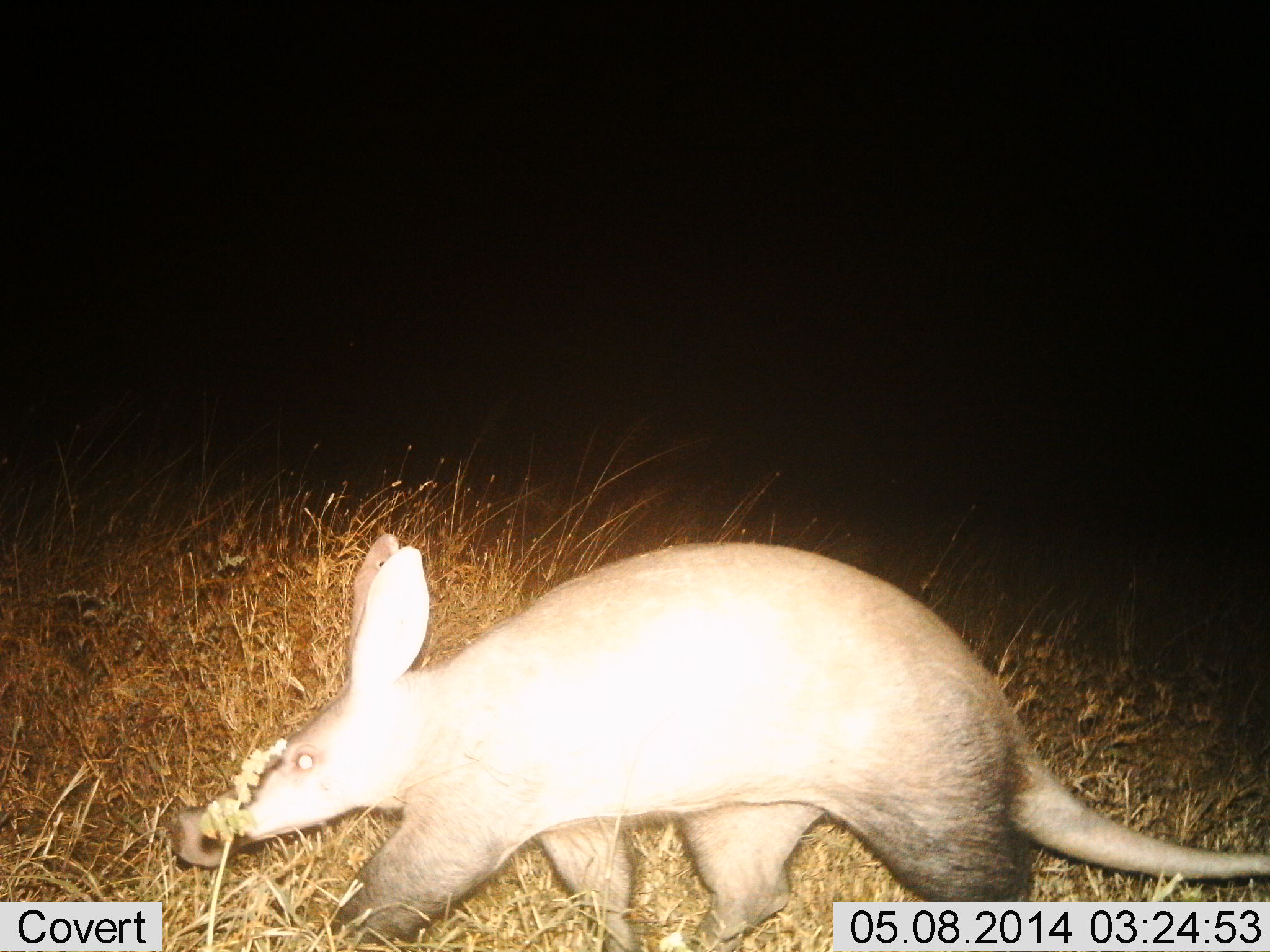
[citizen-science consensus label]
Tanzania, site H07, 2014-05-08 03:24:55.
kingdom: Animalia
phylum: Chordata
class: Mammalia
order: Tubulidentata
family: Orycteropodidae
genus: Orycteropus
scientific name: Orycteropus afer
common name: aardvark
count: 1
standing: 30%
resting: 0%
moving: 70%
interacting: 0%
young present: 0%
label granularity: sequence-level